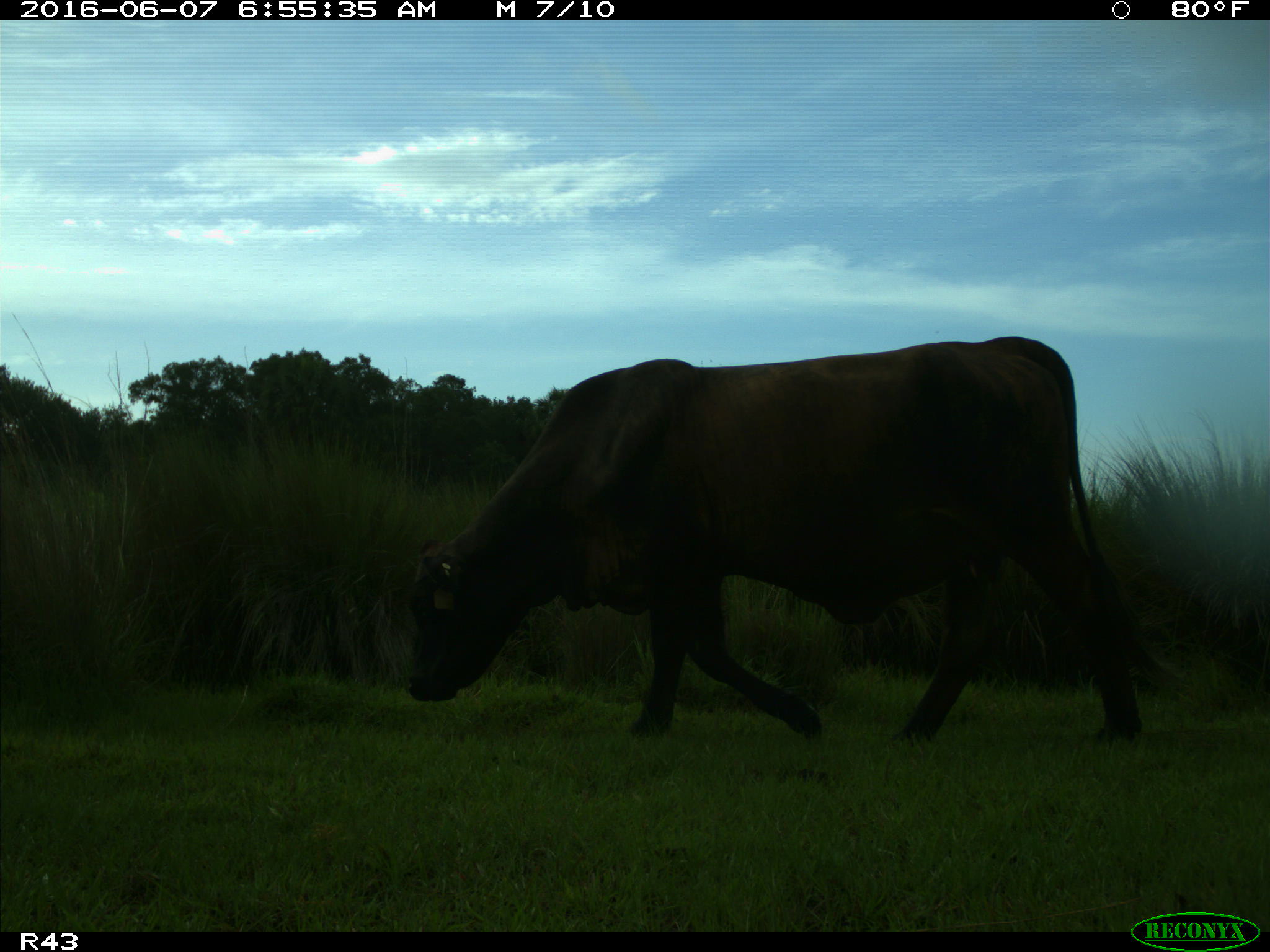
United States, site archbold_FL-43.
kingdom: Animalia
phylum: Chordata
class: Mammalia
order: Artiodactyla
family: Bovidae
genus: Bos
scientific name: Bos taurus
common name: domestic cow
Bos taurus (domestic cow).